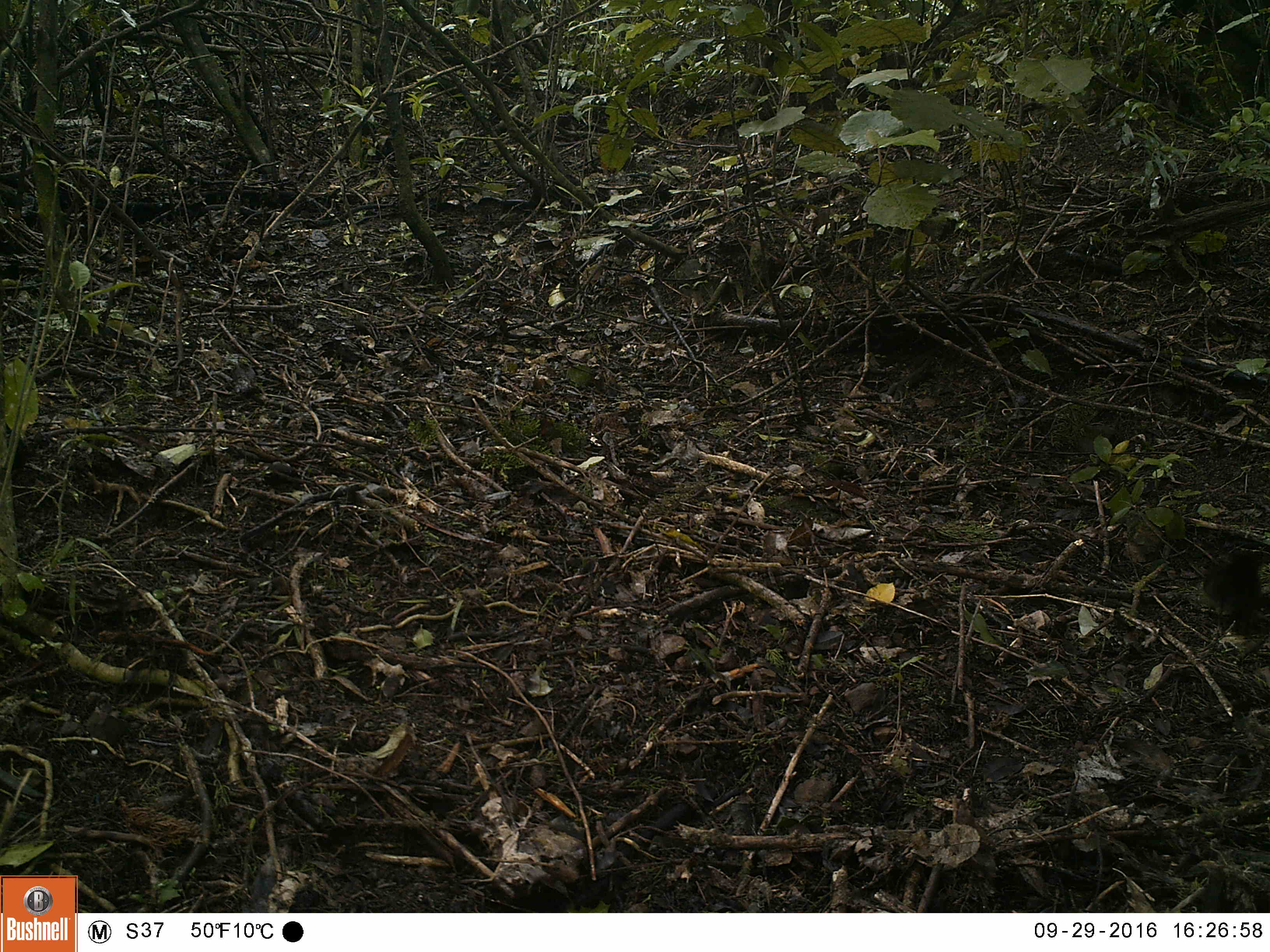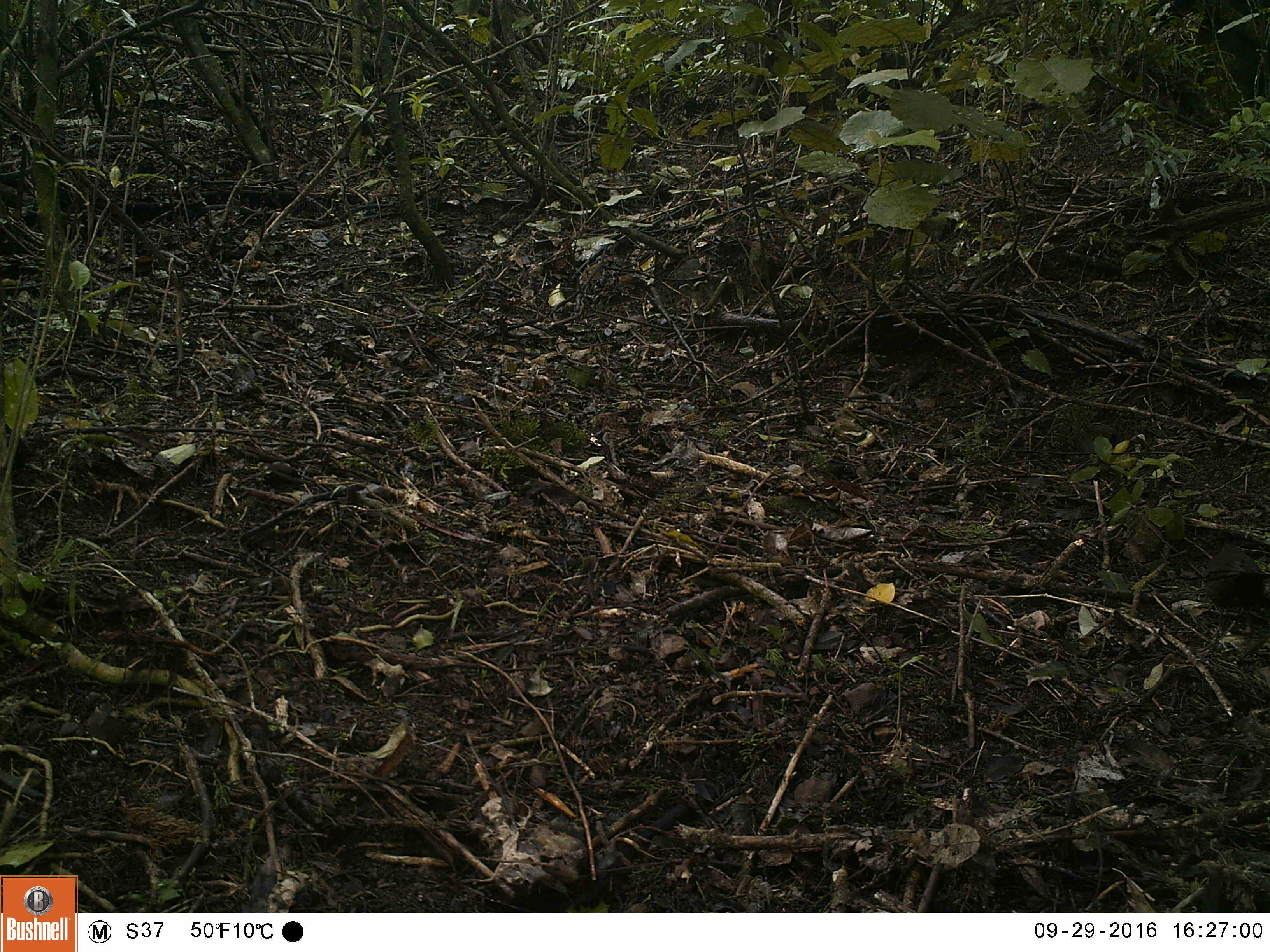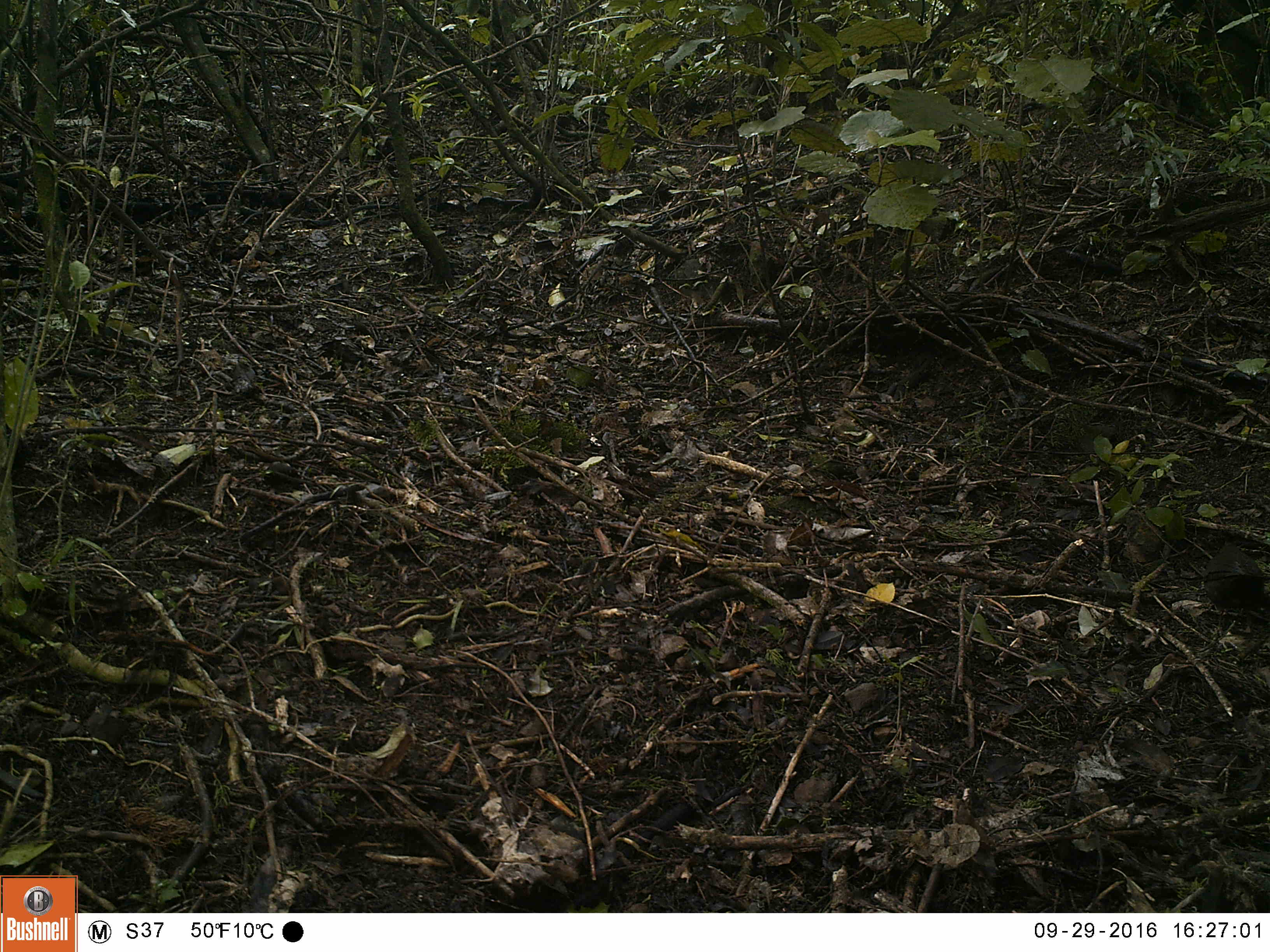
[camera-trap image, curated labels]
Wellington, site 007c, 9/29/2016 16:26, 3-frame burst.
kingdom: Animalia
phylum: Chordata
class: Aves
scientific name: Aves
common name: bird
Bird (Aves).